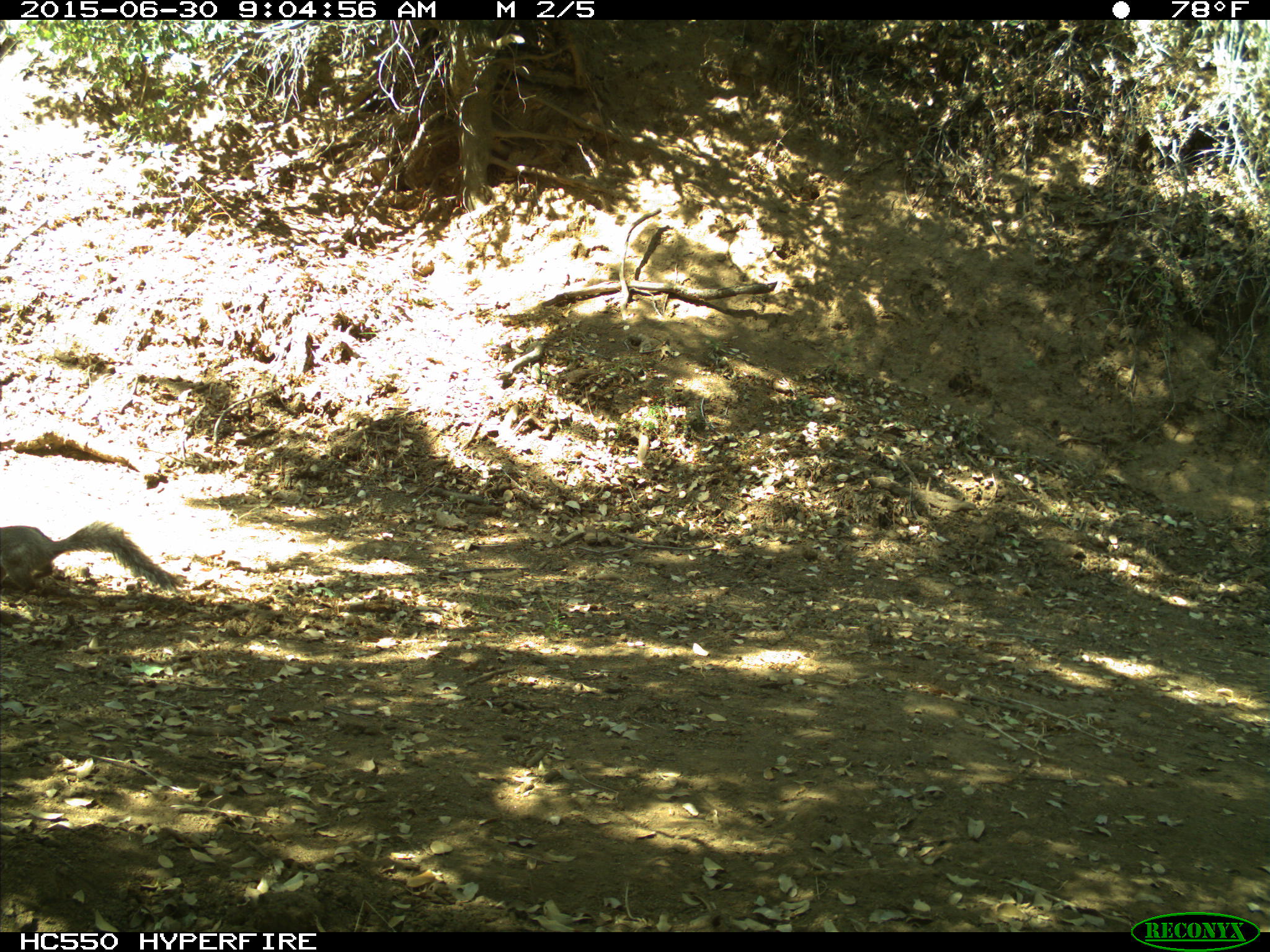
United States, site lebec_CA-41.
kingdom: Animalia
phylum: Chordata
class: Mammalia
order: Rodentia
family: Sciuridae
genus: Sciurus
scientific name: Sciurus carolinensis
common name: eastern gray squirrel